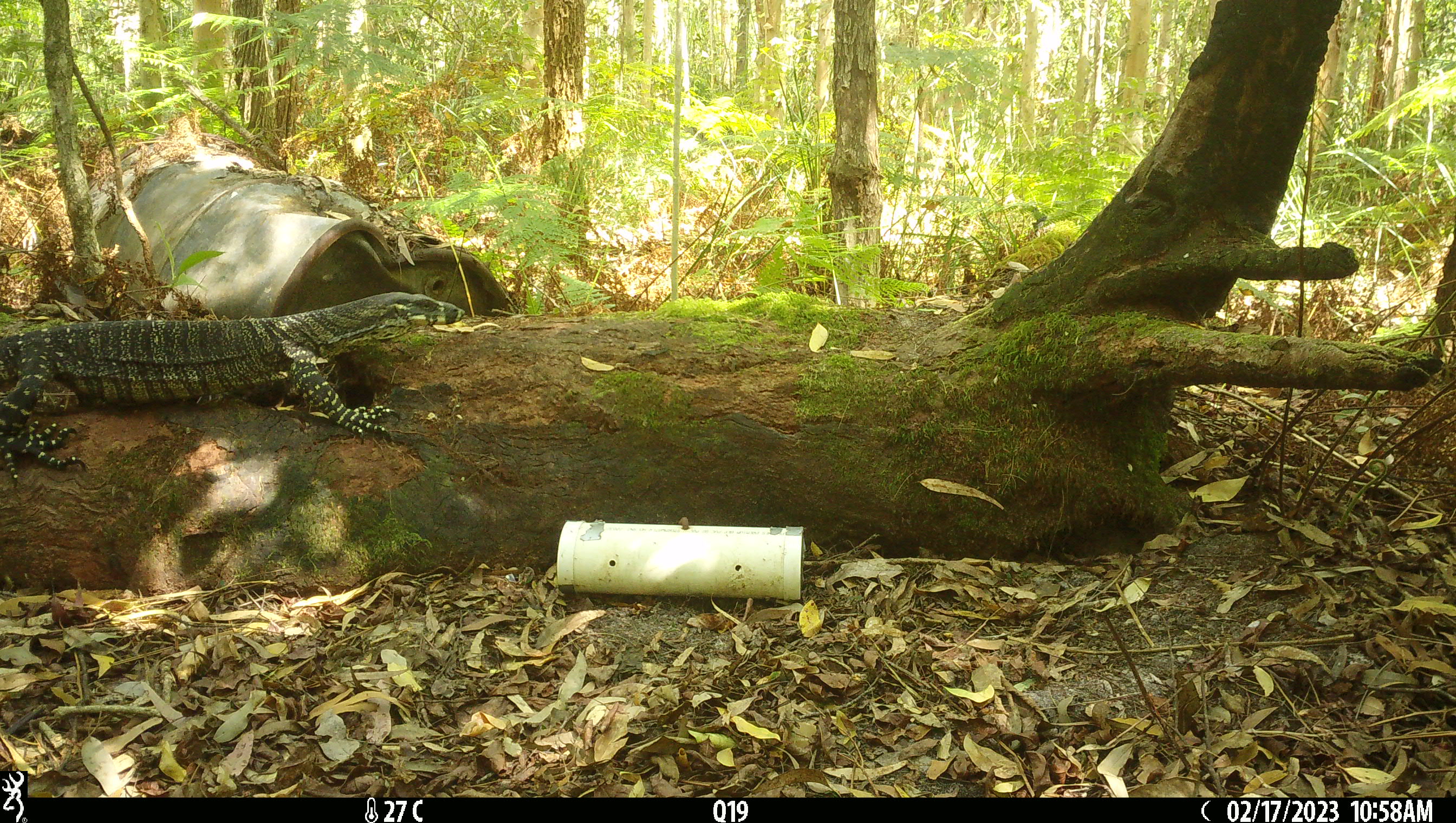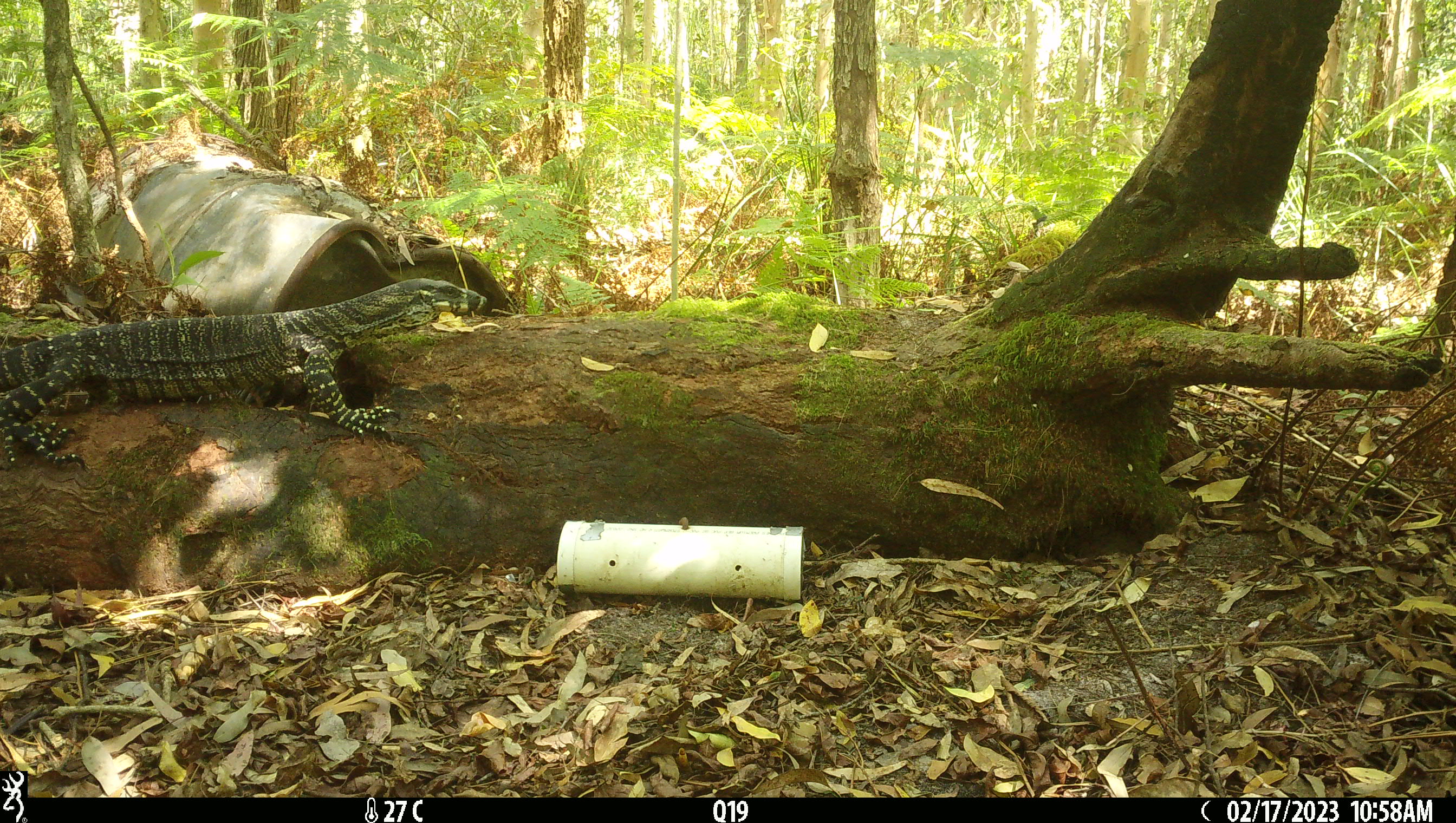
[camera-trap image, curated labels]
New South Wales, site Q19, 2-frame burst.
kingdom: Animalia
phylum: Chordata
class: Reptilia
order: Squamata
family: Varanidae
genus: Varanus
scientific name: Varanus varius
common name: lace monitor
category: goanna